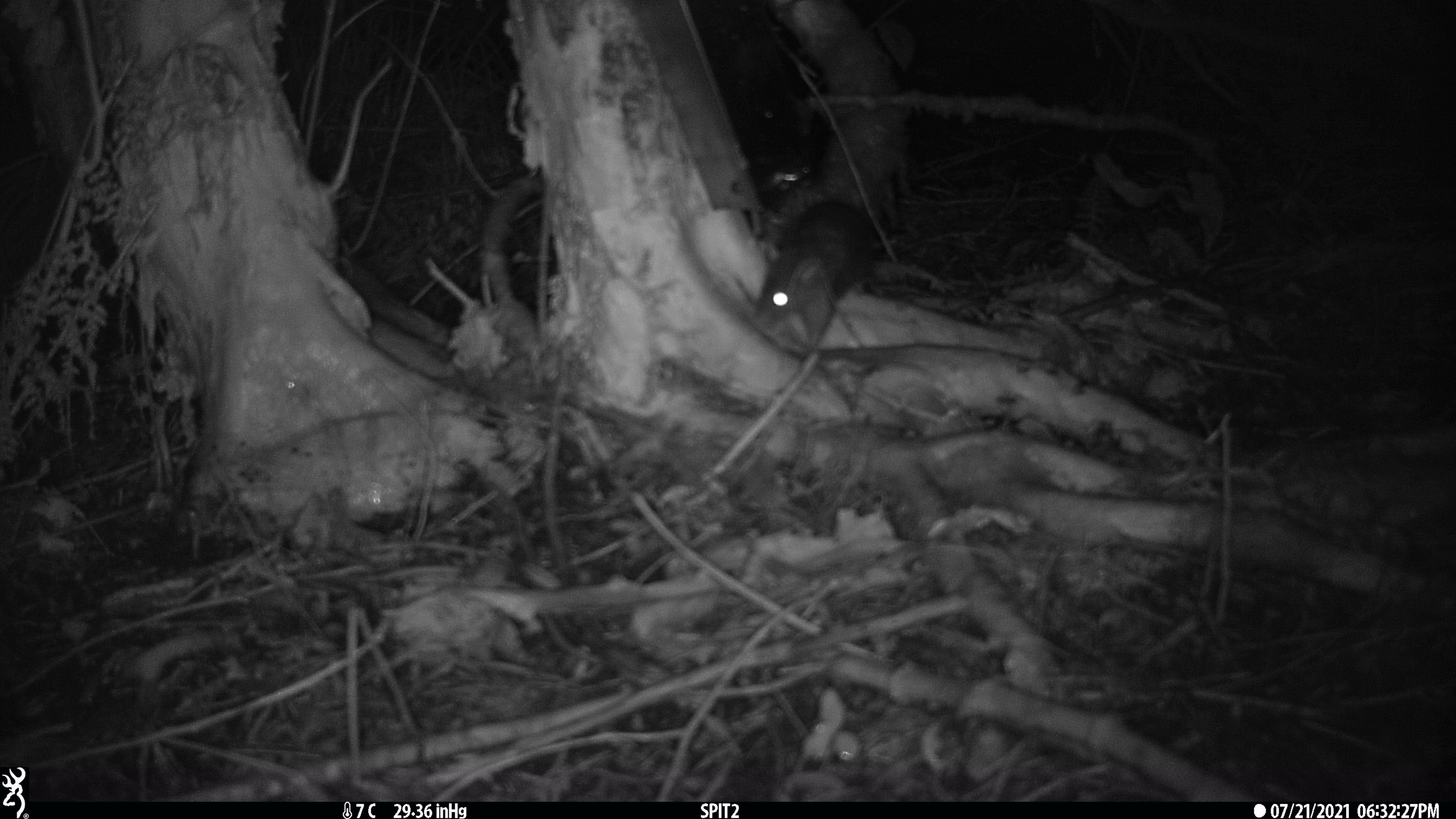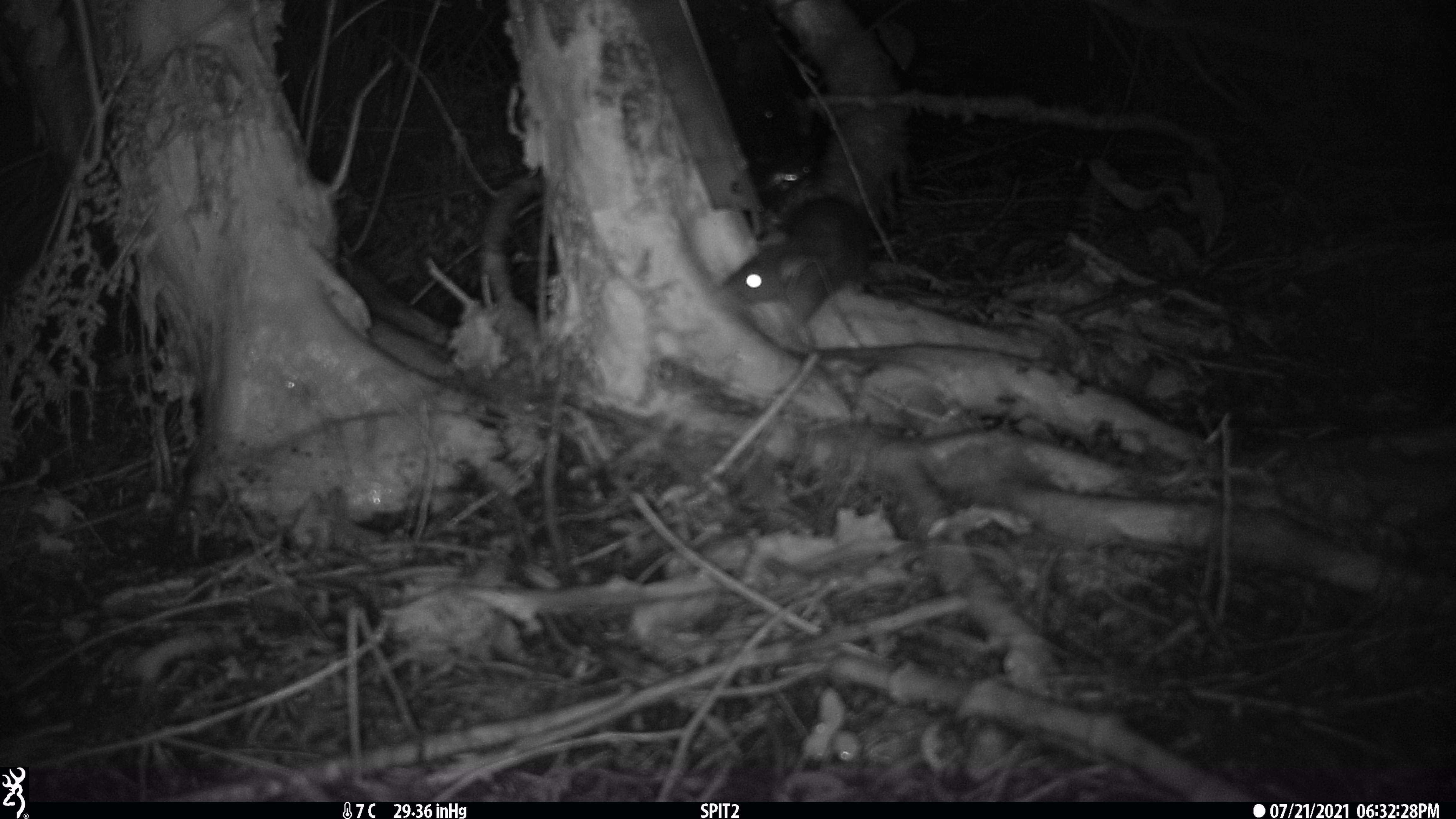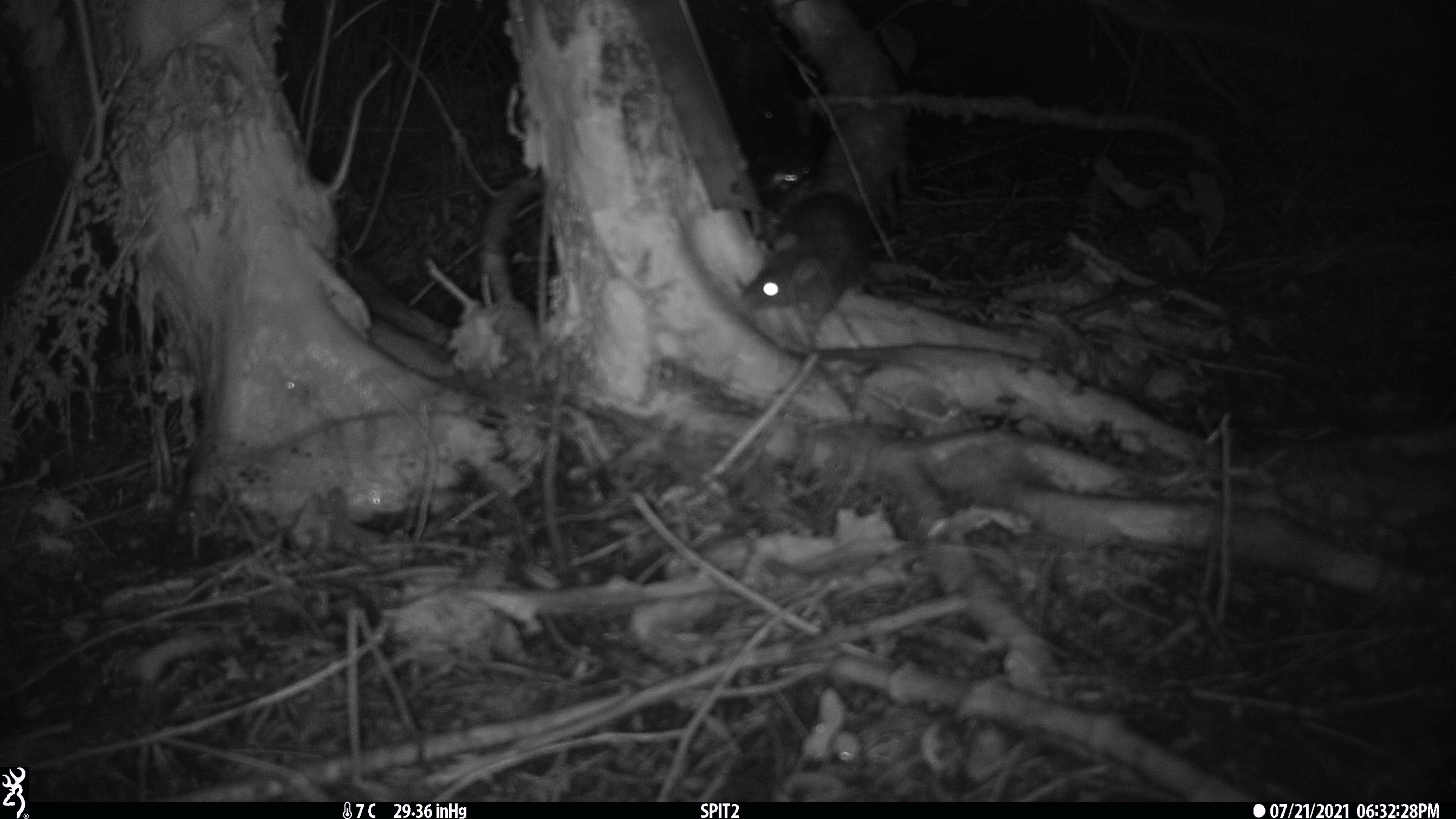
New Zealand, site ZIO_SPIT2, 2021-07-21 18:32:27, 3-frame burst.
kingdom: Animalia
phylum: Chordata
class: Mammalia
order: Rodentia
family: Muridae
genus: Rattus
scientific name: Rattus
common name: rat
Rat (Rattus).